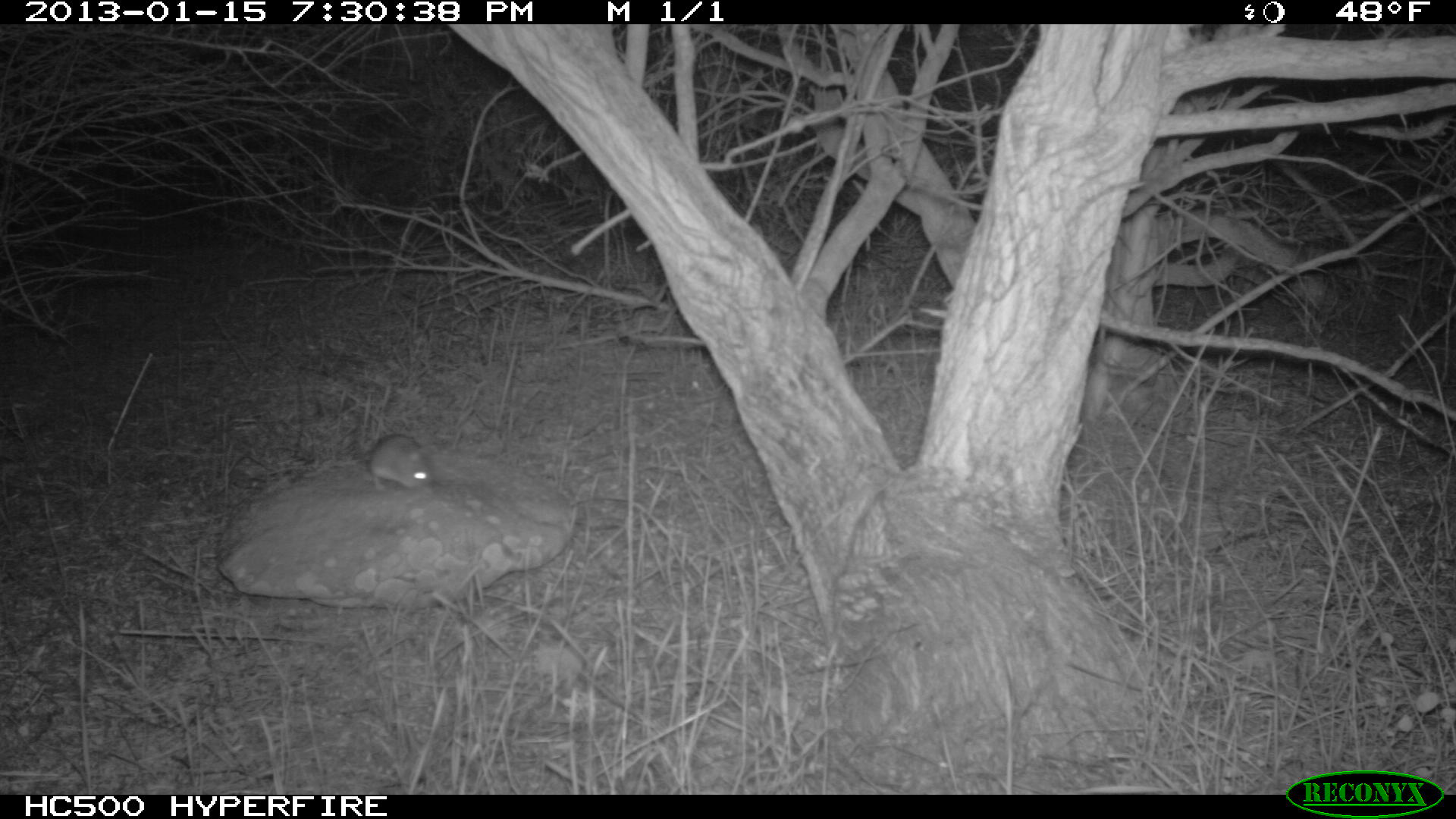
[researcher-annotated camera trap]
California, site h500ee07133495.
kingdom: Animalia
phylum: Chordata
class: Mammalia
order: Rodentia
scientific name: Rodentia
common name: rodent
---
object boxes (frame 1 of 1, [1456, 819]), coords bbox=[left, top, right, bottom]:
rodent: bbox=[364, 433, 433, 494]